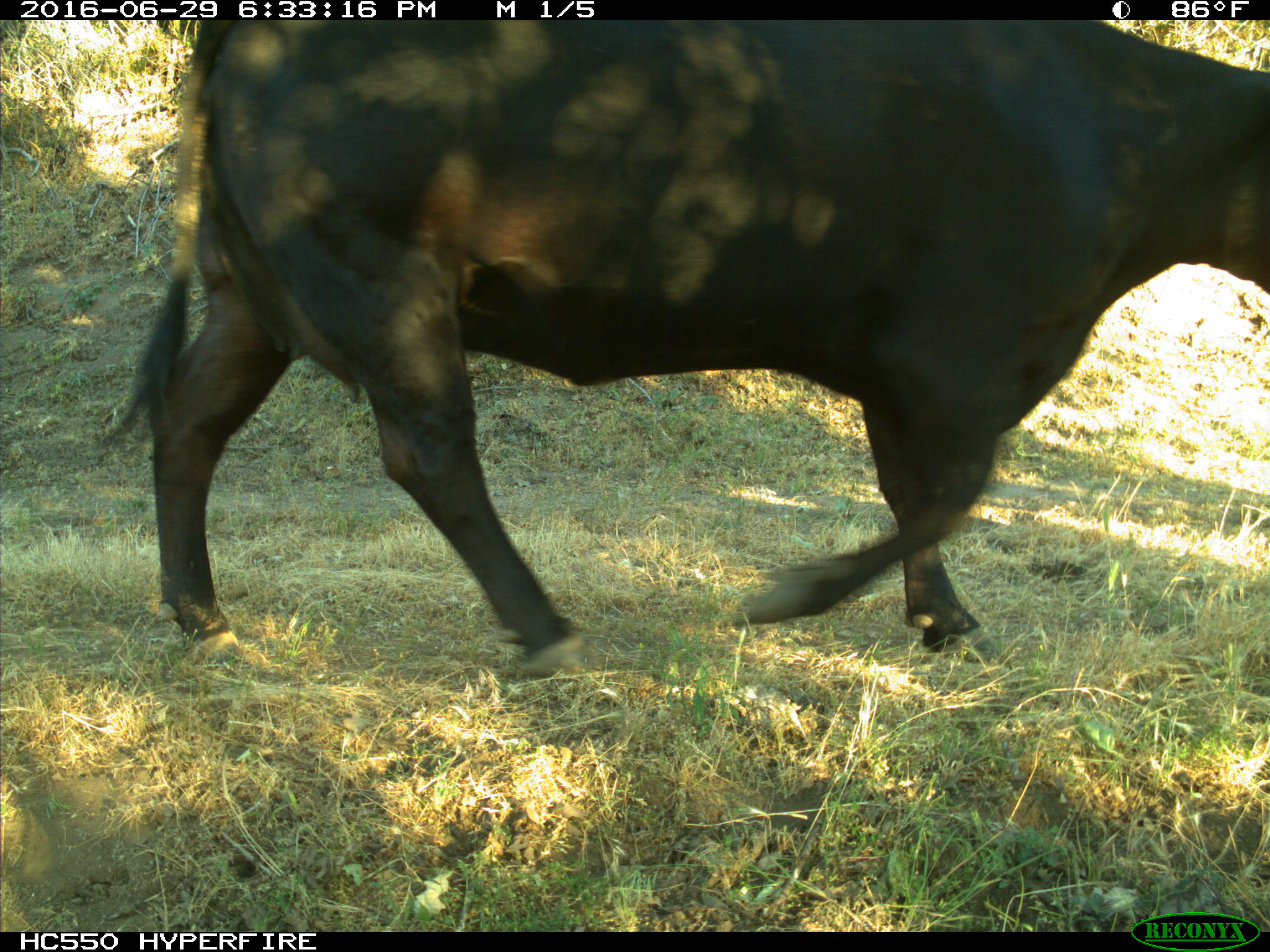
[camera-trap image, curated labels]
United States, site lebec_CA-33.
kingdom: Animalia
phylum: Chordata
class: Mammalia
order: Artiodactyla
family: Bovidae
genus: Bos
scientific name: Bos taurus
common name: domestic cow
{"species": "Bos taurus (domestic cow)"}